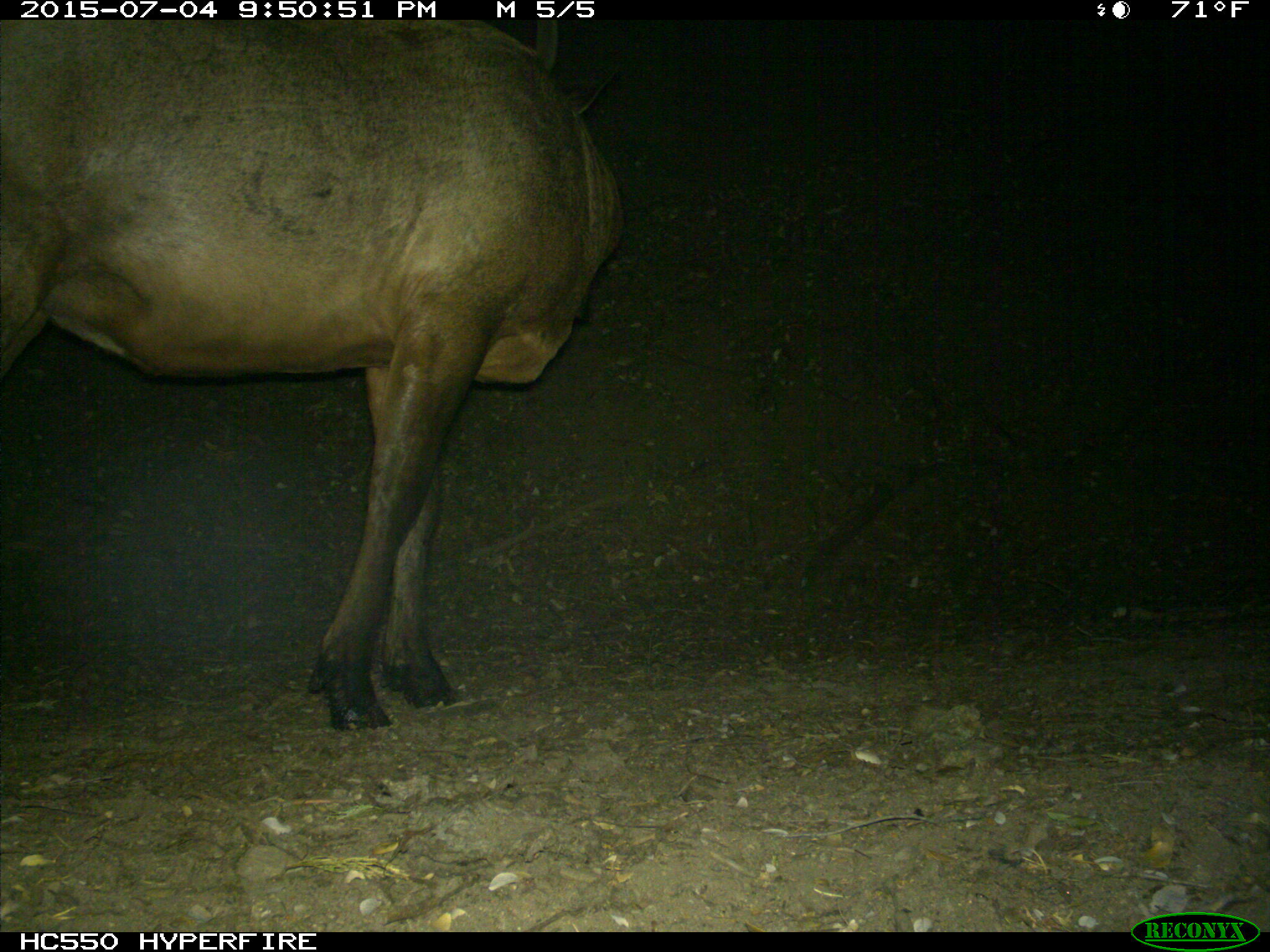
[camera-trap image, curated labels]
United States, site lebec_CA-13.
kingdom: Animalia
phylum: Chordata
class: Mammalia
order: Artiodactyla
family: Cervidae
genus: Cervus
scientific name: Cervus canadensis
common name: elk